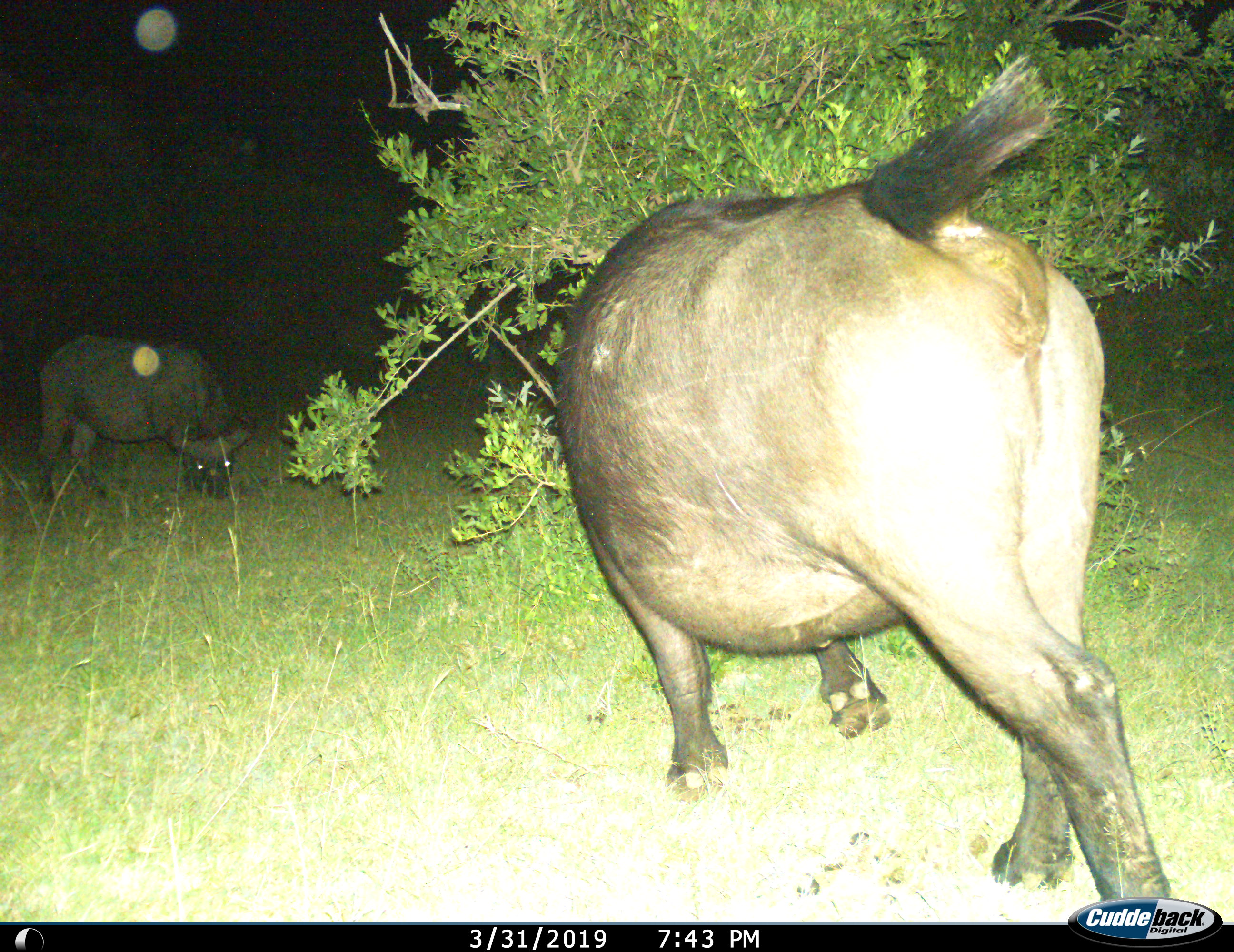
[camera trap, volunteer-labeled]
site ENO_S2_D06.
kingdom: Animalia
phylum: Chordata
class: Mammalia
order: Artiodactyla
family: Bovidae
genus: Syncerus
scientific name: Syncerus caffer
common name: african buffalo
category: buffalo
Buffalo (african buffalo) (Syncerus caffer), count 2. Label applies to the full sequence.